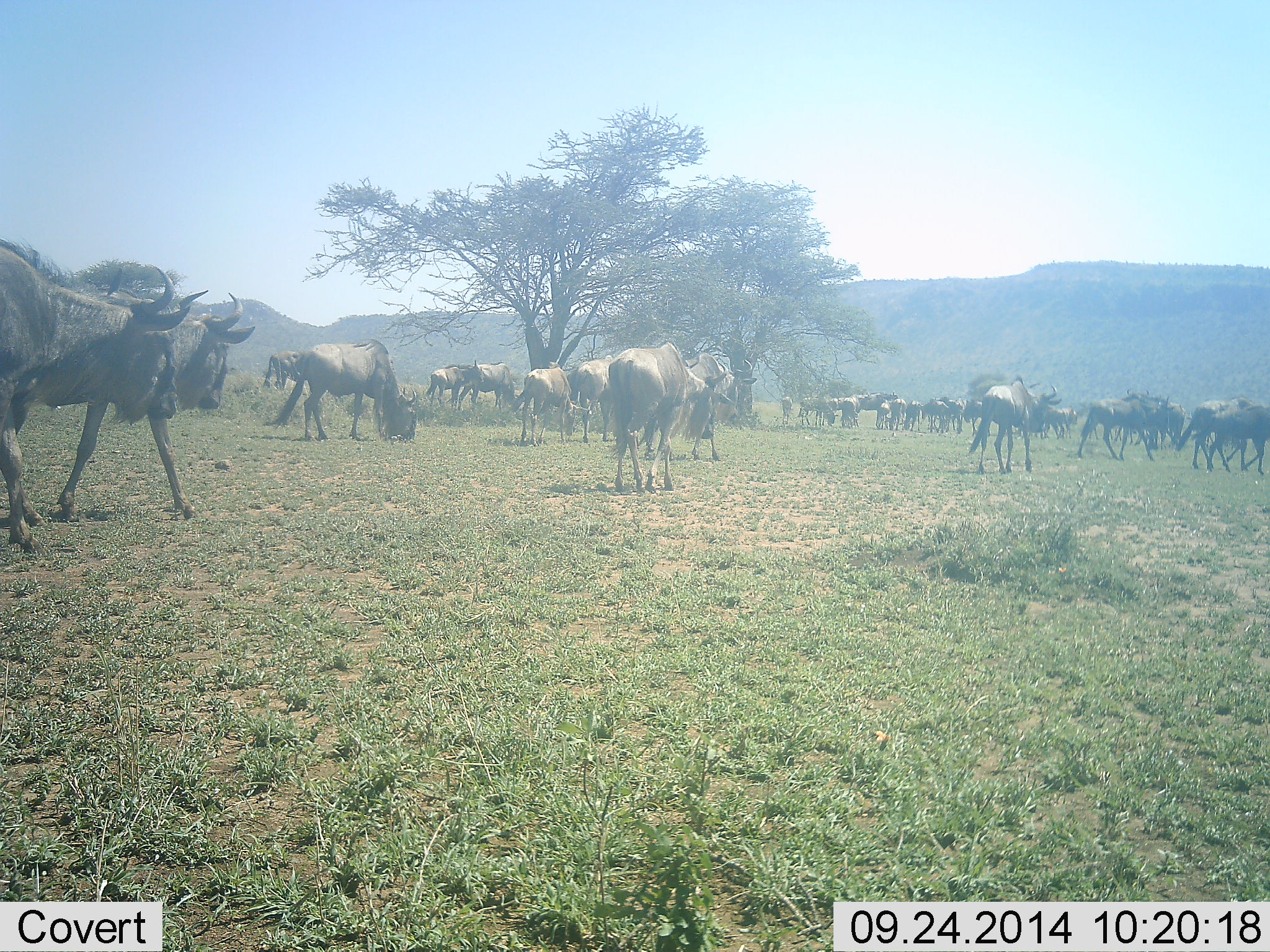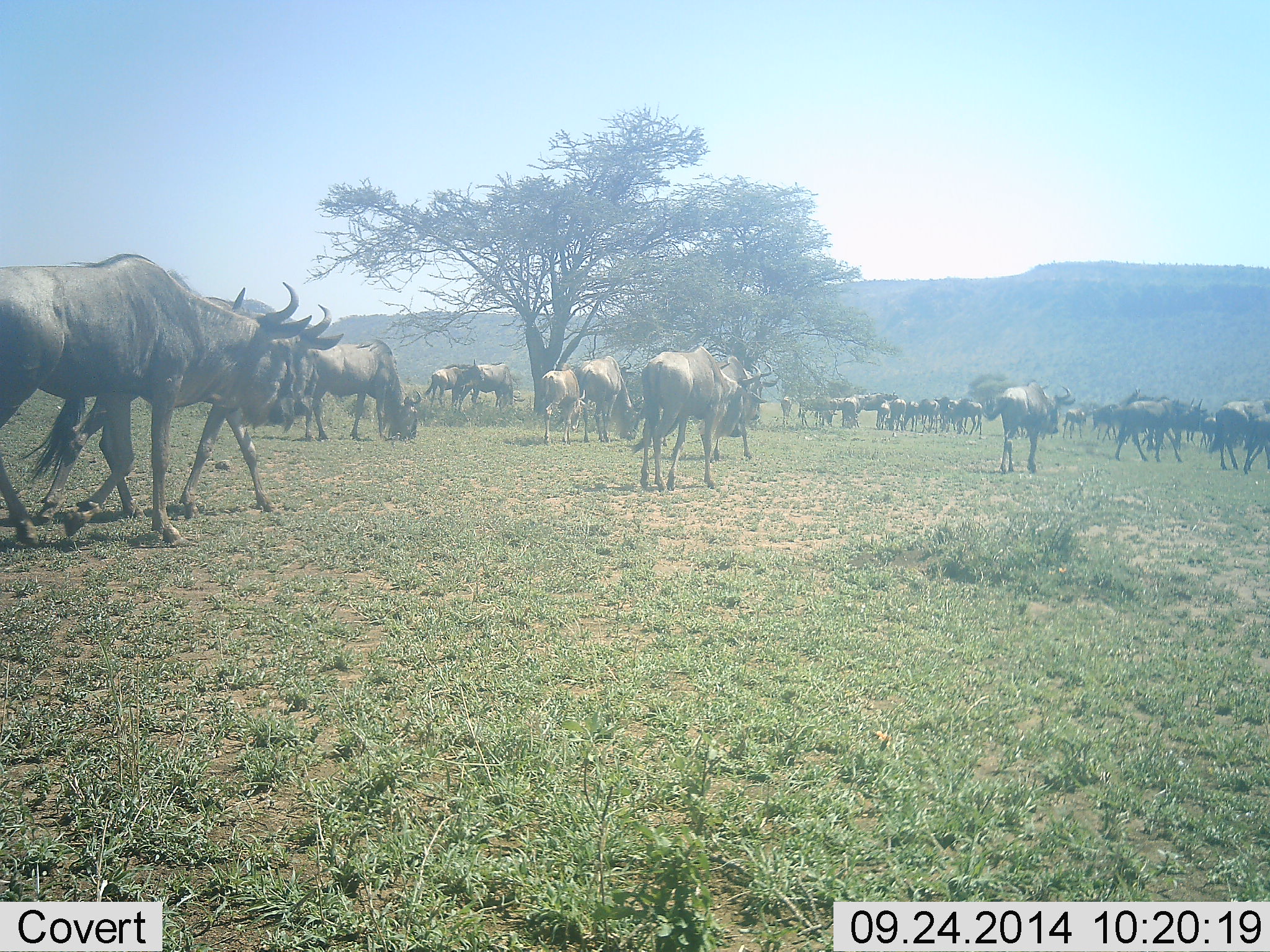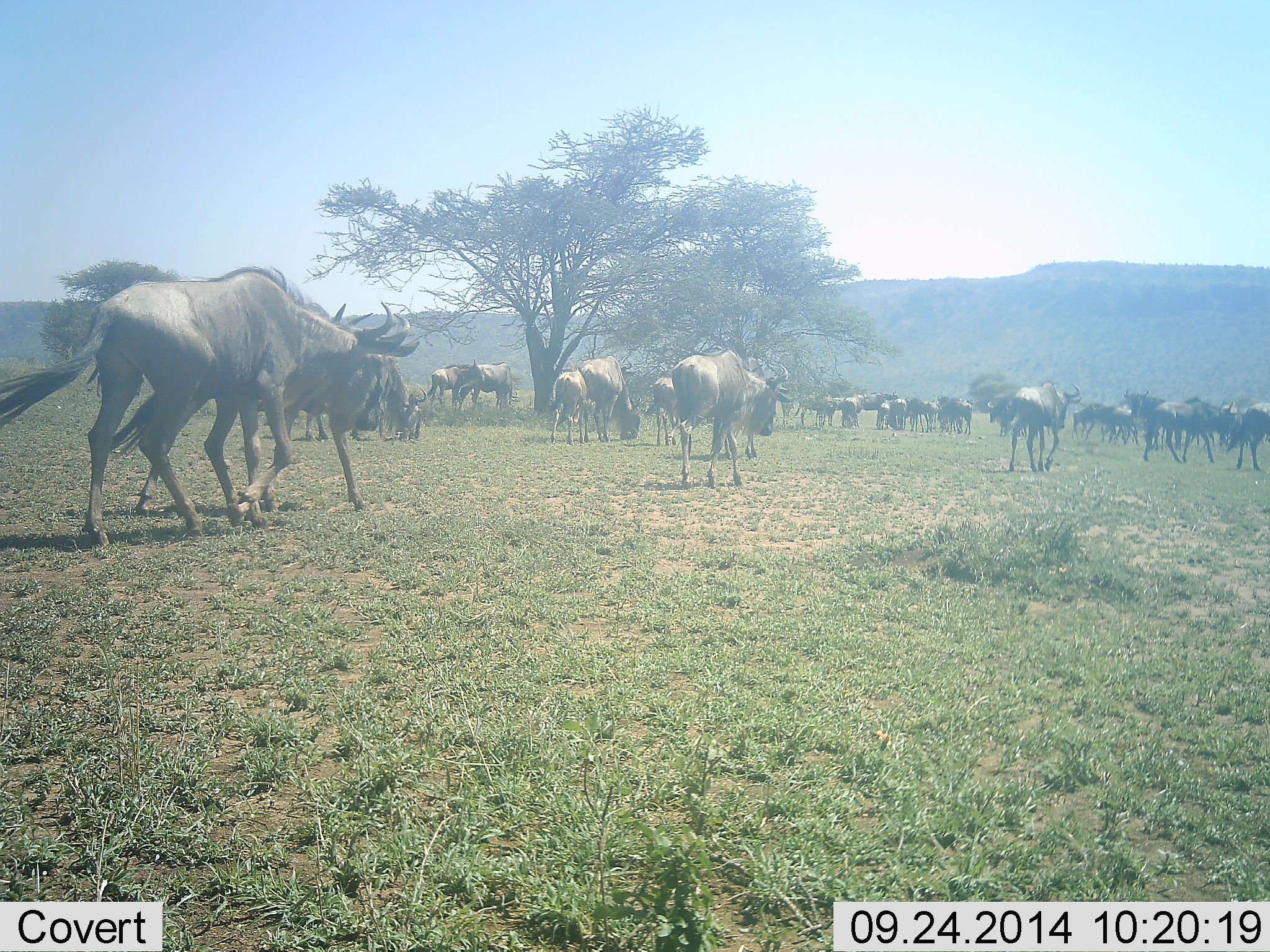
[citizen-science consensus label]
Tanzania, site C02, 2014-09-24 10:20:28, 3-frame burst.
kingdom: Animalia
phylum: Chordata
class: Mammalia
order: Artiodactyla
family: Bovidae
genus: Connochaetes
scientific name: Connochaetes taurinus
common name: blue wildebeest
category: wildebeest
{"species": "wildebeest (blue wildebeest) (Connochaetes taurinus)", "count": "11-50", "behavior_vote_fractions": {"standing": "30%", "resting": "0%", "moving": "90%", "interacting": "10%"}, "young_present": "10%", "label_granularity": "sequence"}